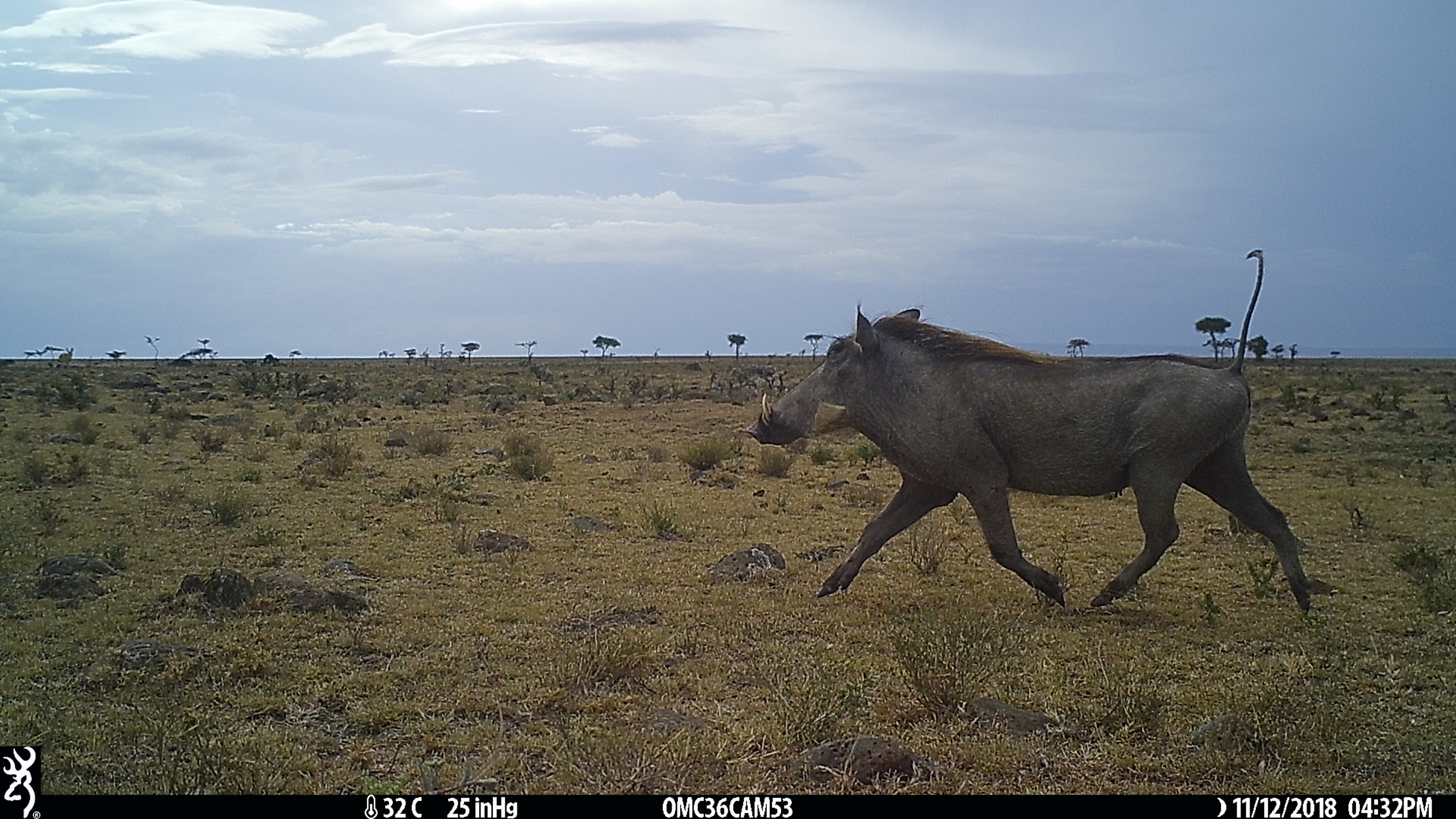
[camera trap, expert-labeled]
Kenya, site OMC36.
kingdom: Animalia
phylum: Chordata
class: Mammalia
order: Artiodactyla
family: Suidae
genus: Phacochoerus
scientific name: Phacochoerus africanus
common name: common warthog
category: warthog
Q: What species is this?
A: Warthog (common warthog) (Phacochoerus africanus).